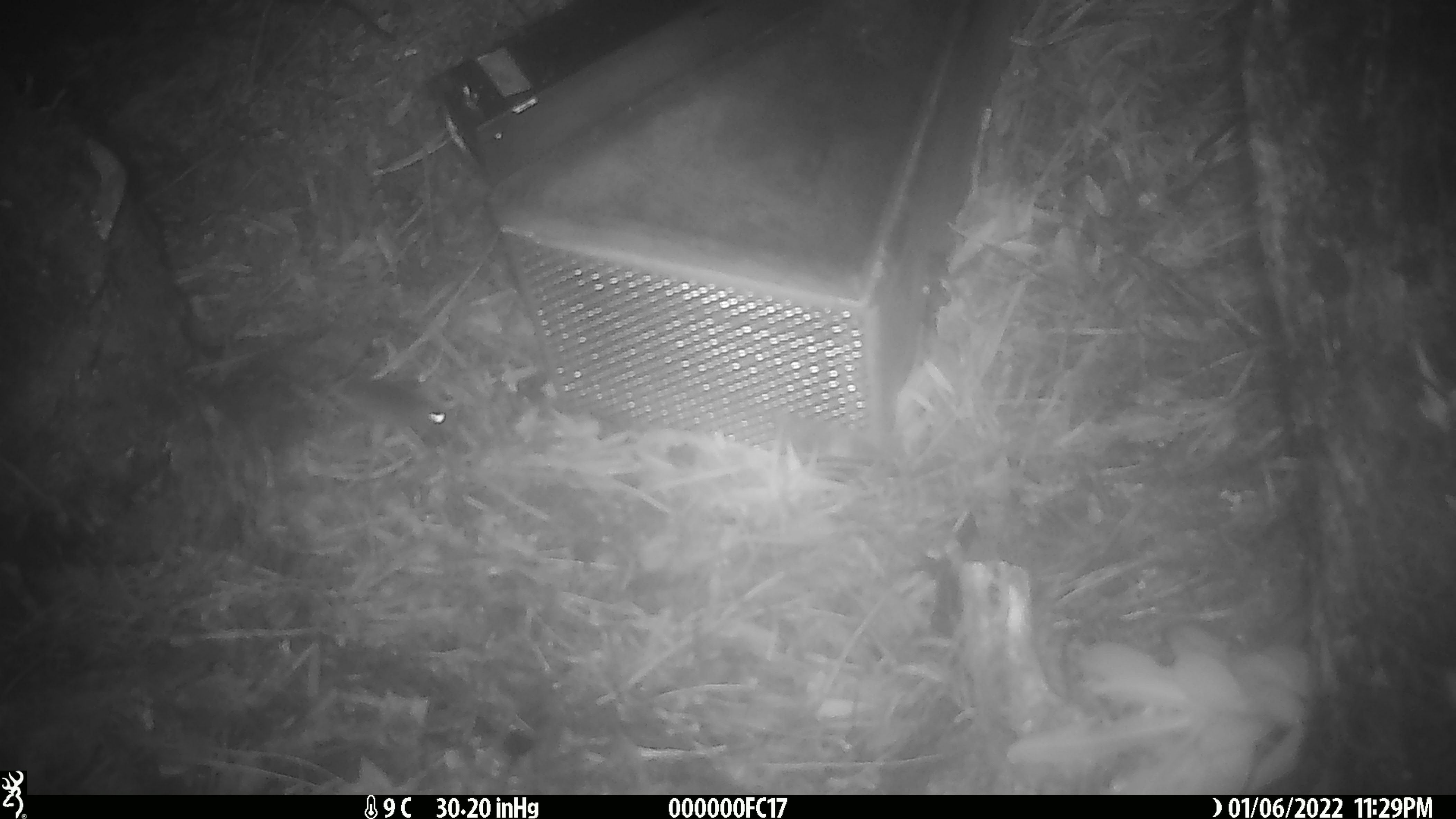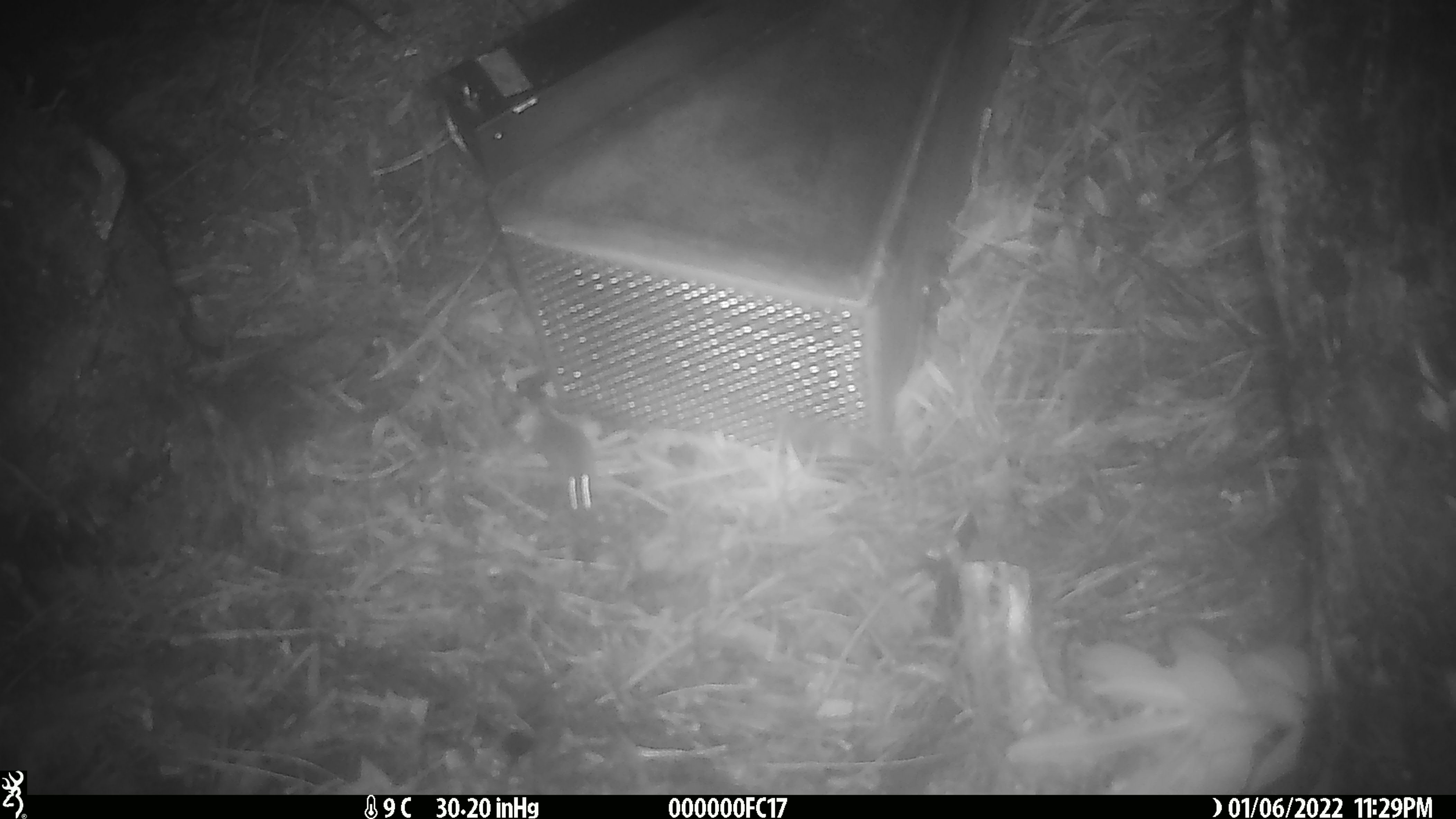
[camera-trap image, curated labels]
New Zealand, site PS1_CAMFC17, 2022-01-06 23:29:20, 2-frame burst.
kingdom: Animalia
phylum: Chordata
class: Mammalia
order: Rodentia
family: Muridae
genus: Mus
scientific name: Mus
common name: mouse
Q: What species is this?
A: Mouse (Mus).